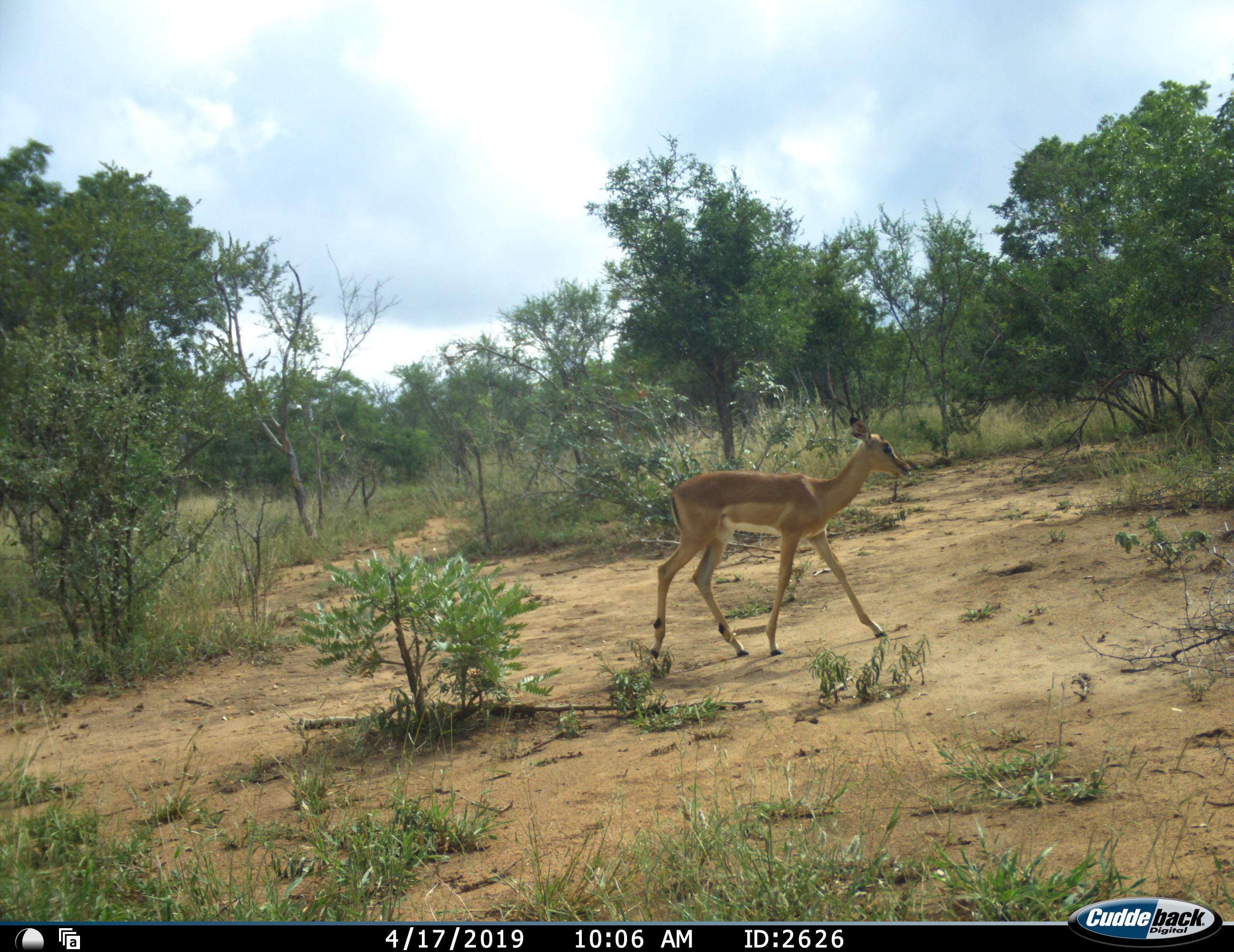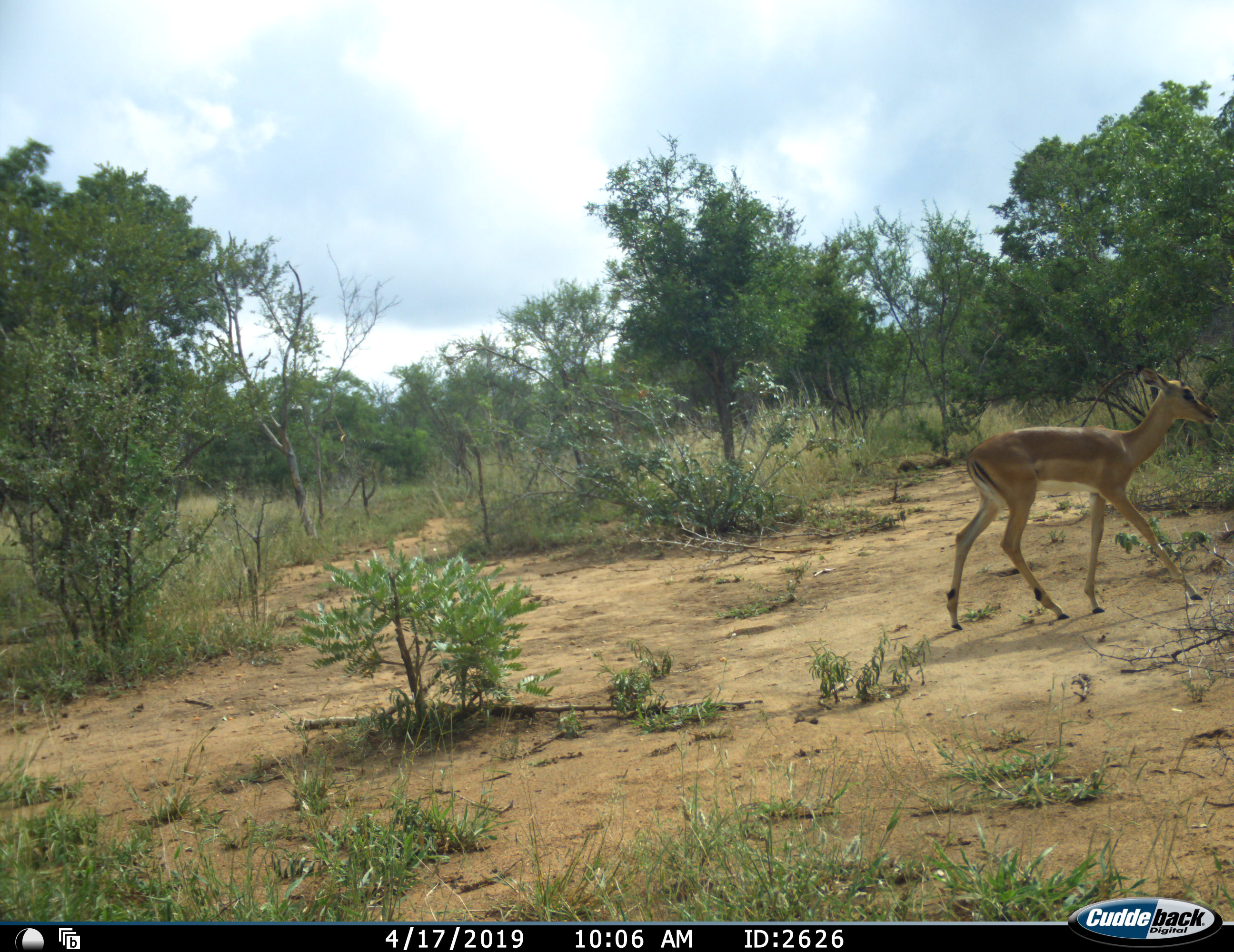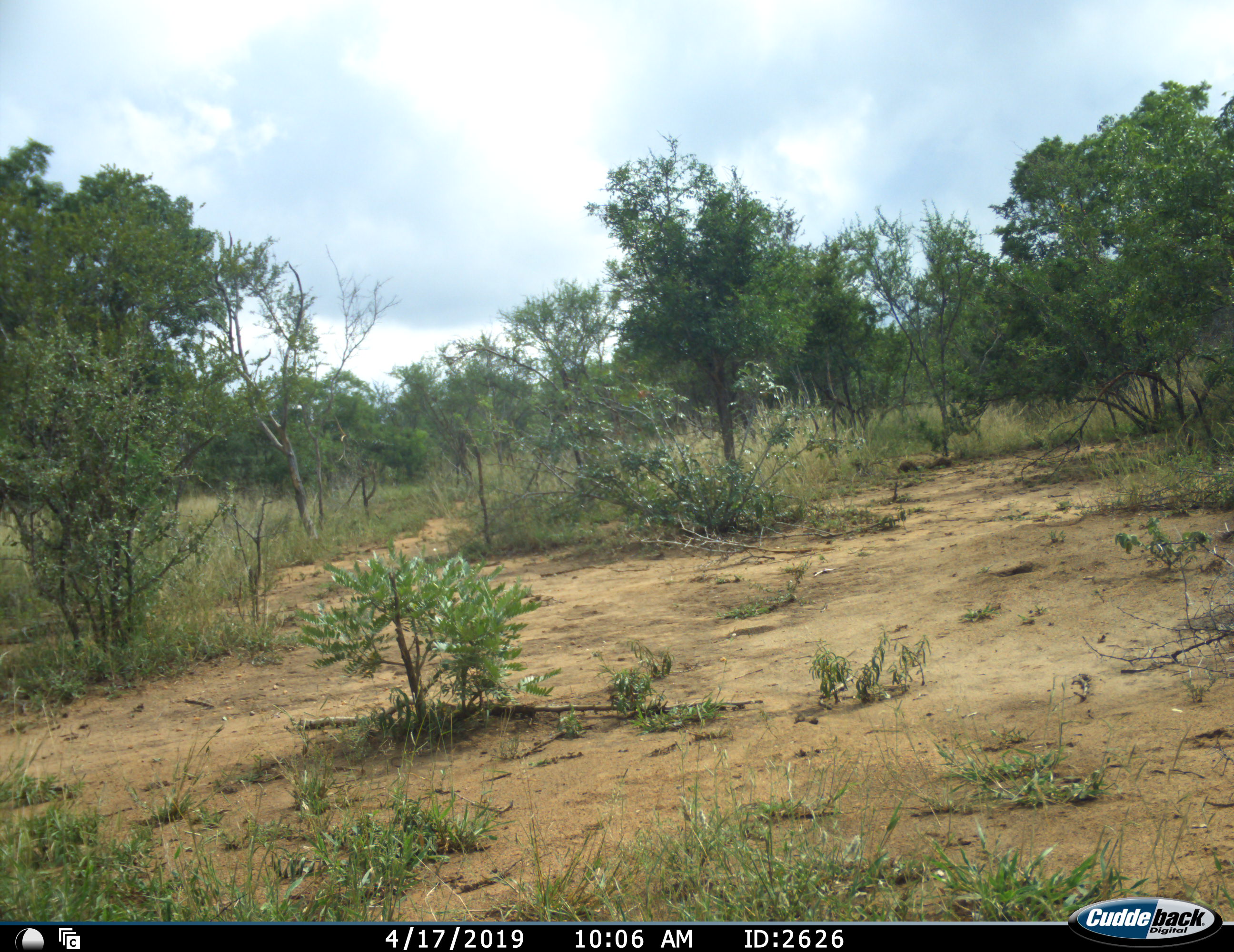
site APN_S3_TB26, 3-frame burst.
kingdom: Animalia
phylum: Chordata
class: Mammalia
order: Artiodactyla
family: Bovidae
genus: Aepyceros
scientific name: Aepyceros melampus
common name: impala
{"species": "impala (Aepyceros melampus)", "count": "1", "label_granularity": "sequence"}